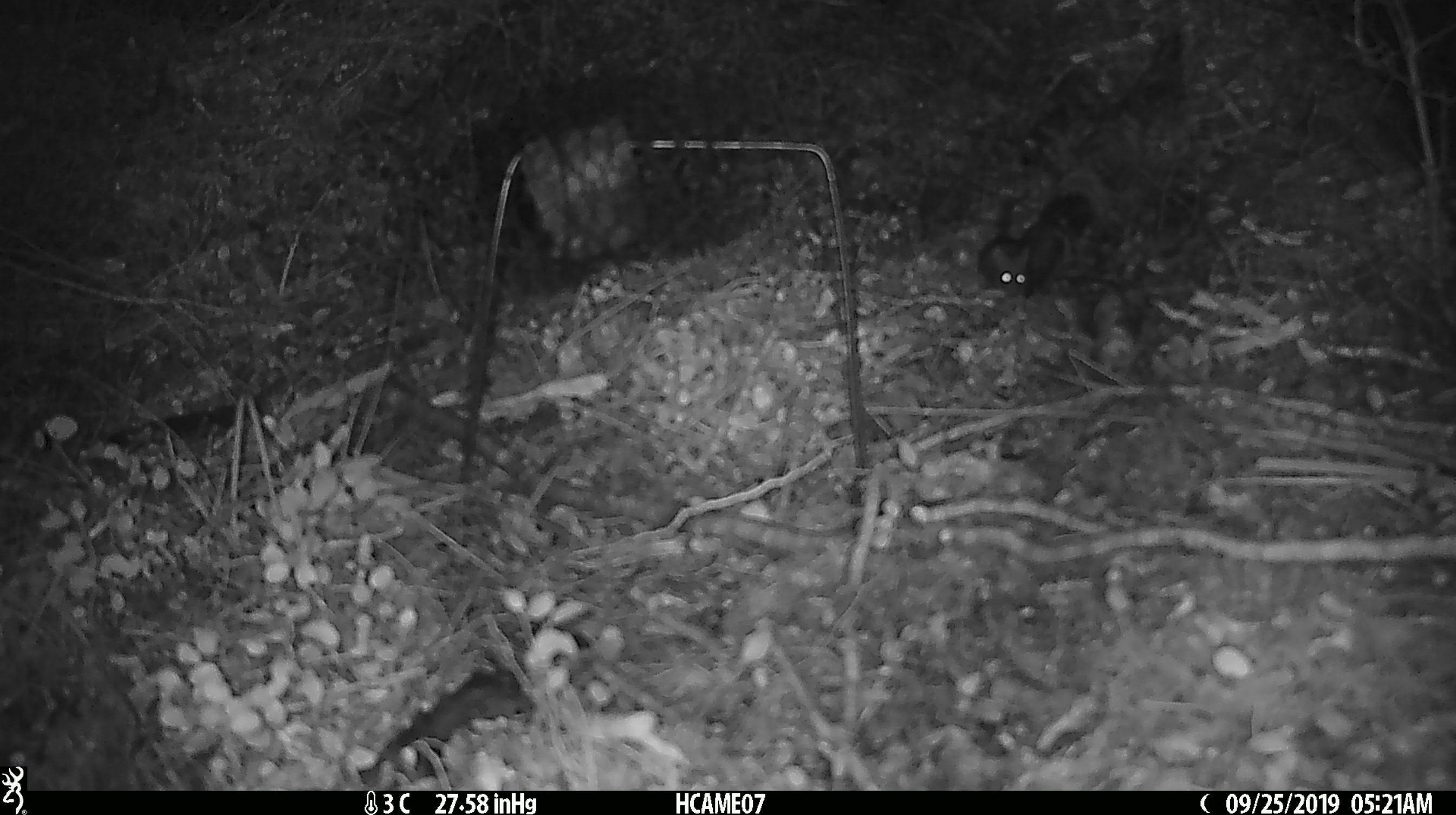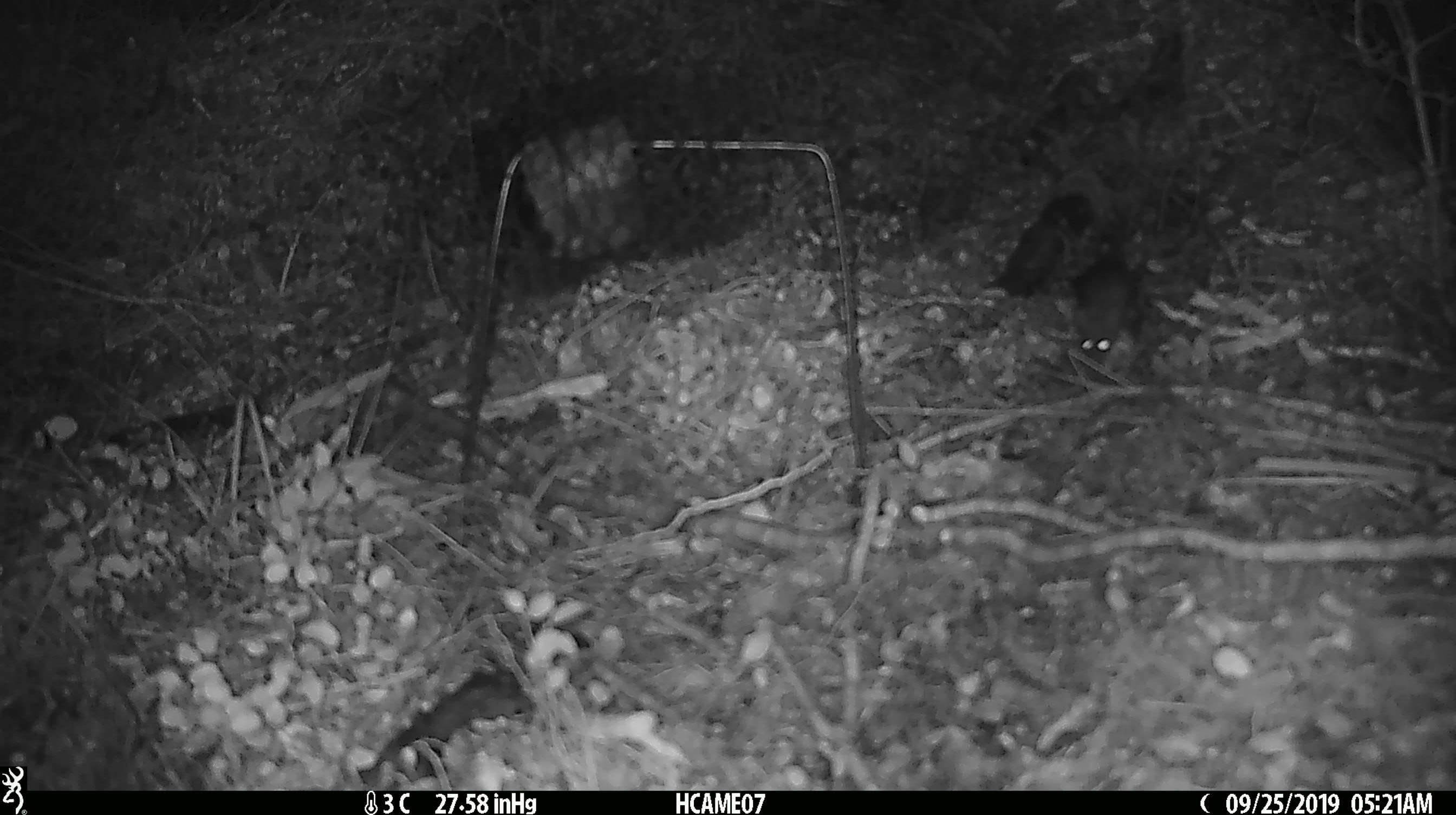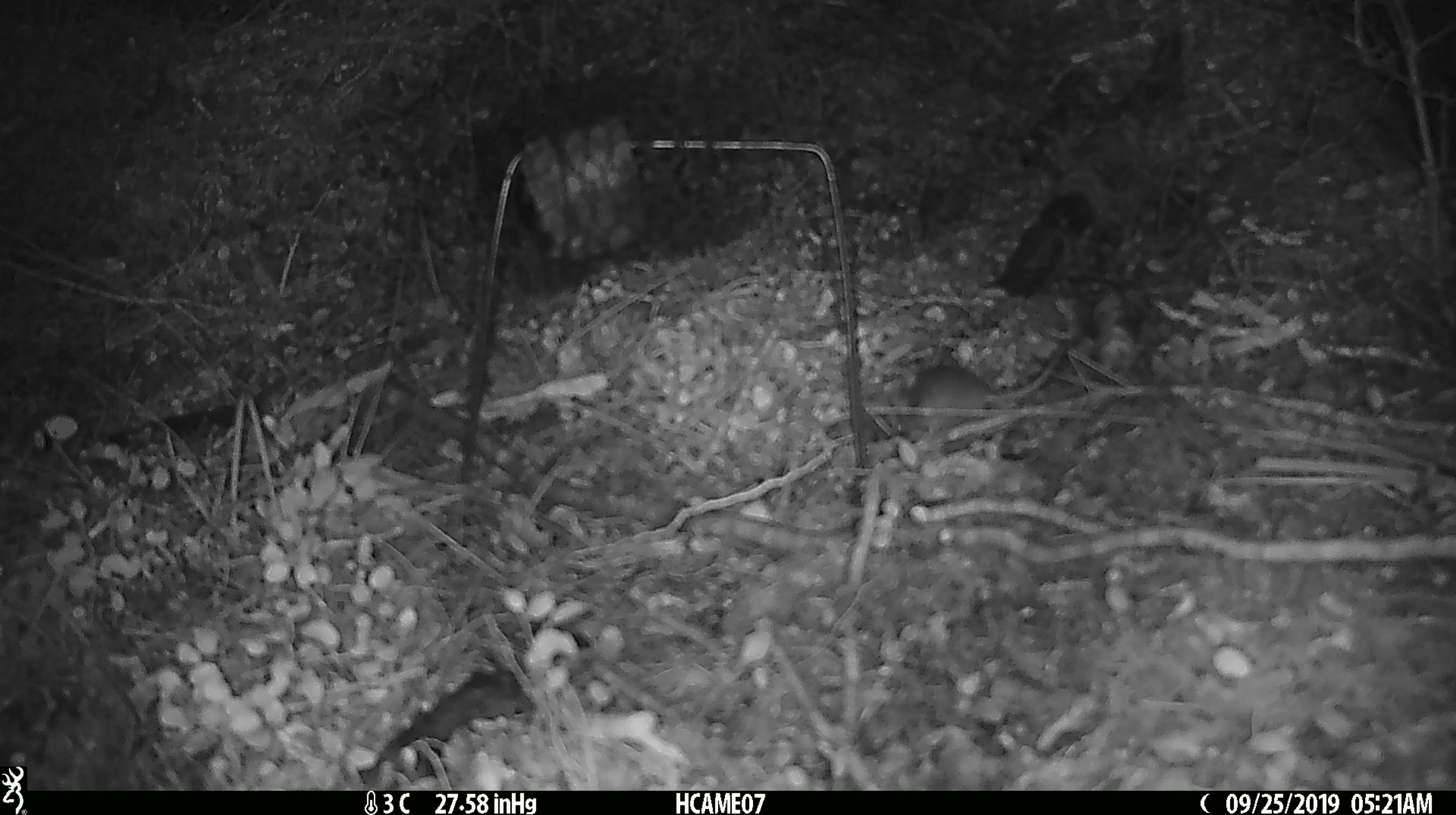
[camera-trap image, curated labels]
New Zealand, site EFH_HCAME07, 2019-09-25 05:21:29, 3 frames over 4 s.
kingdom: Animalia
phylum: Chordata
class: Mammalia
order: Rodentia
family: Muridae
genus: Mus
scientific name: Mus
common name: mouse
Mouse (Mus).